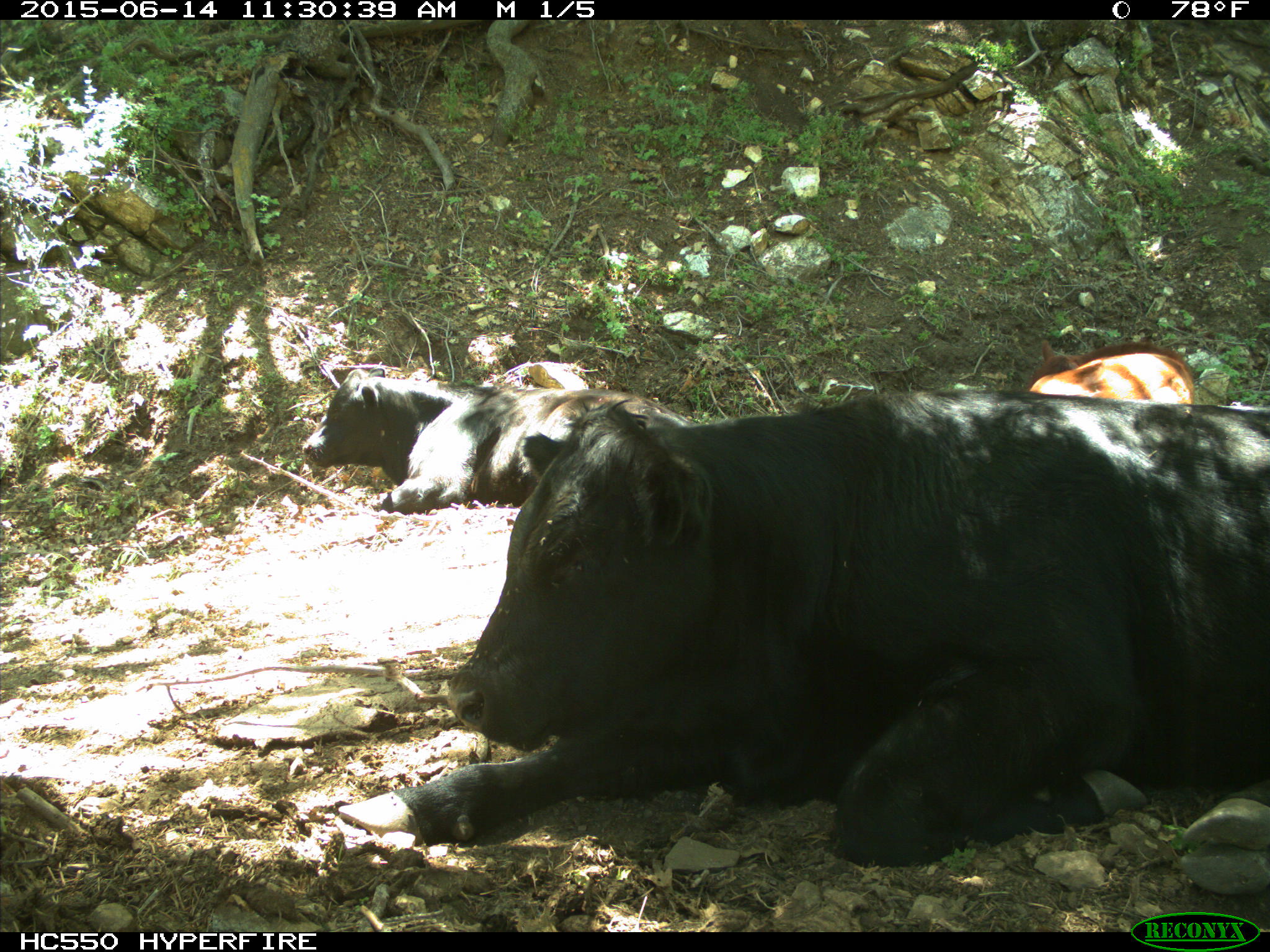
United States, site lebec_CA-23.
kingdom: Animalia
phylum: Chordata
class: Mammalia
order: Artiodactyla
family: Bovidae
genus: Bos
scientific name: Bos taurus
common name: domestic cow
Bos taurus (domestic cow).